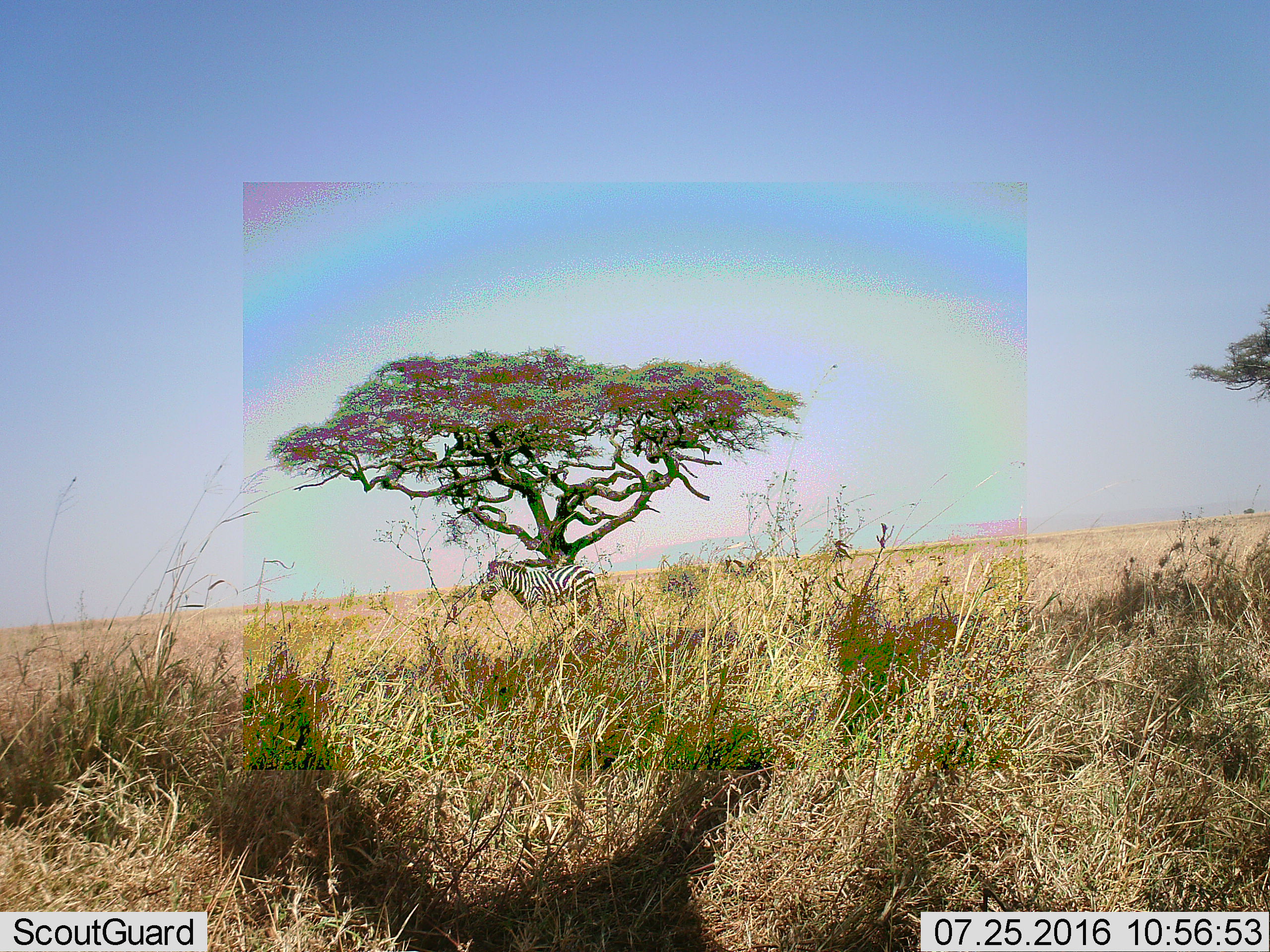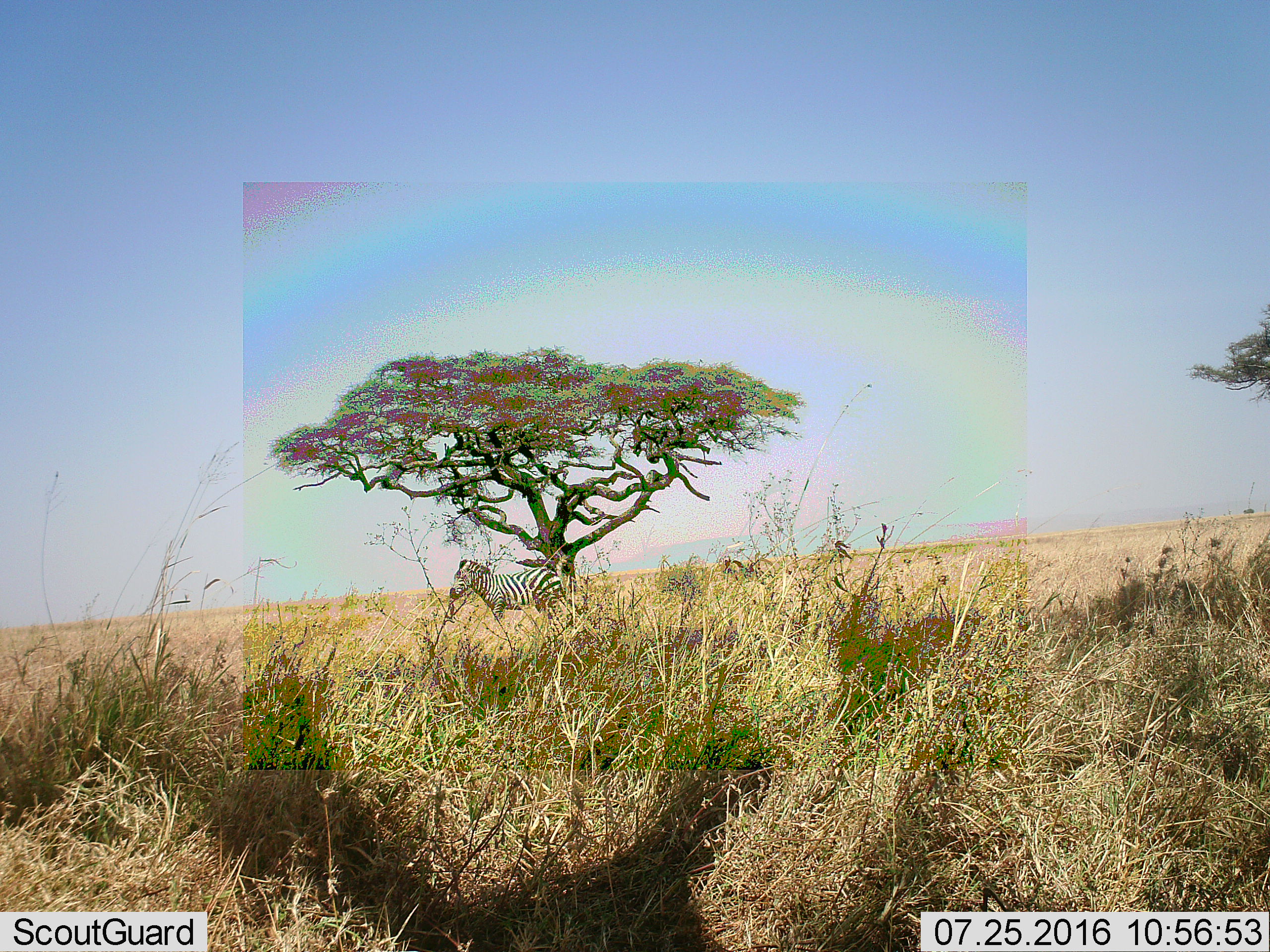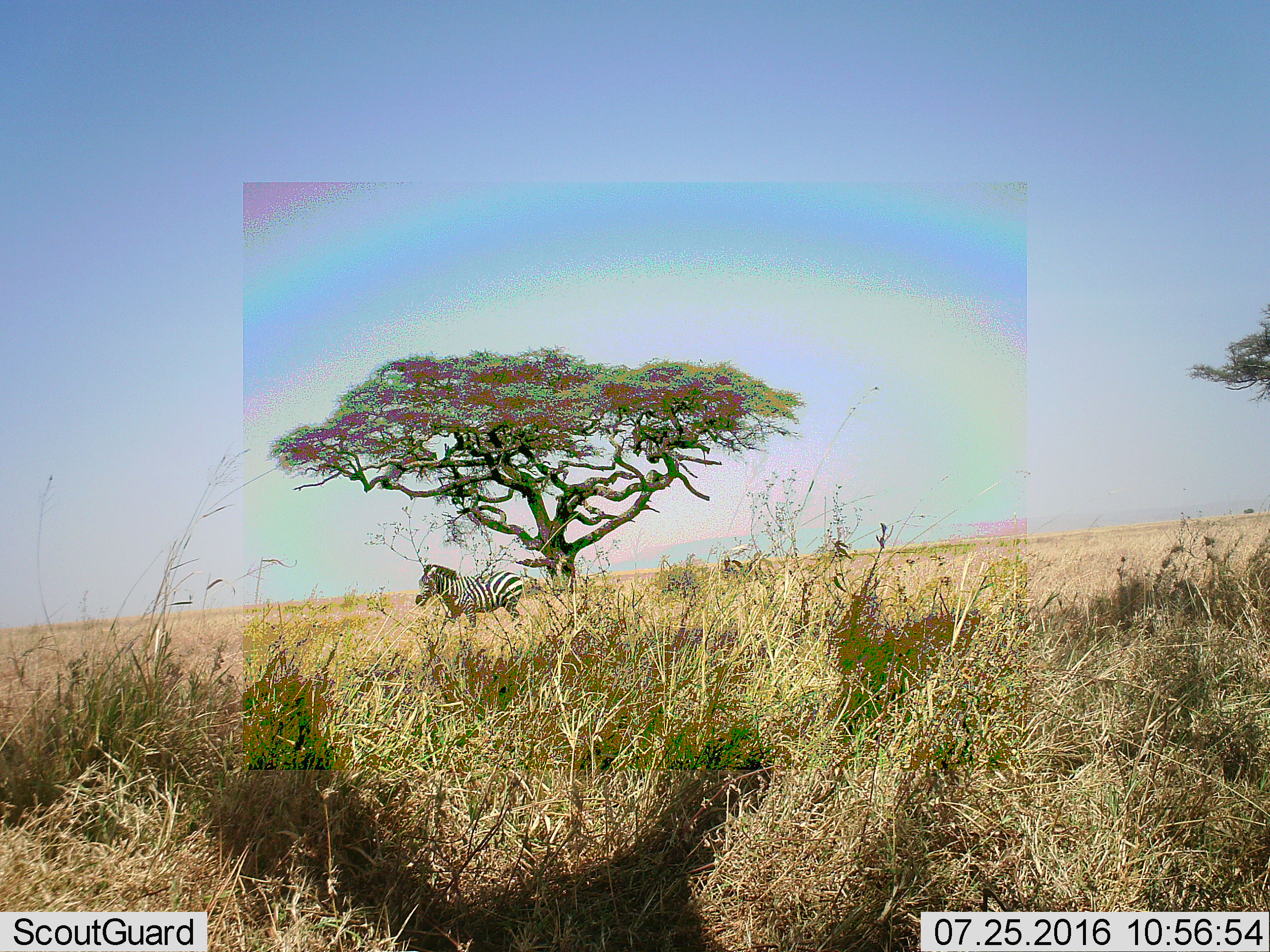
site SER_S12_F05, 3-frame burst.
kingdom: Animalia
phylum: Chordata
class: Mammalia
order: Perissodactyla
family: Equidae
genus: Equus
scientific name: Equus quagga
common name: plains zebra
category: zebraplains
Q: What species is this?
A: Zebraplains (plains zebra) (Equus quagga).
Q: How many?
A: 1.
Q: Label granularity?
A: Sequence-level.